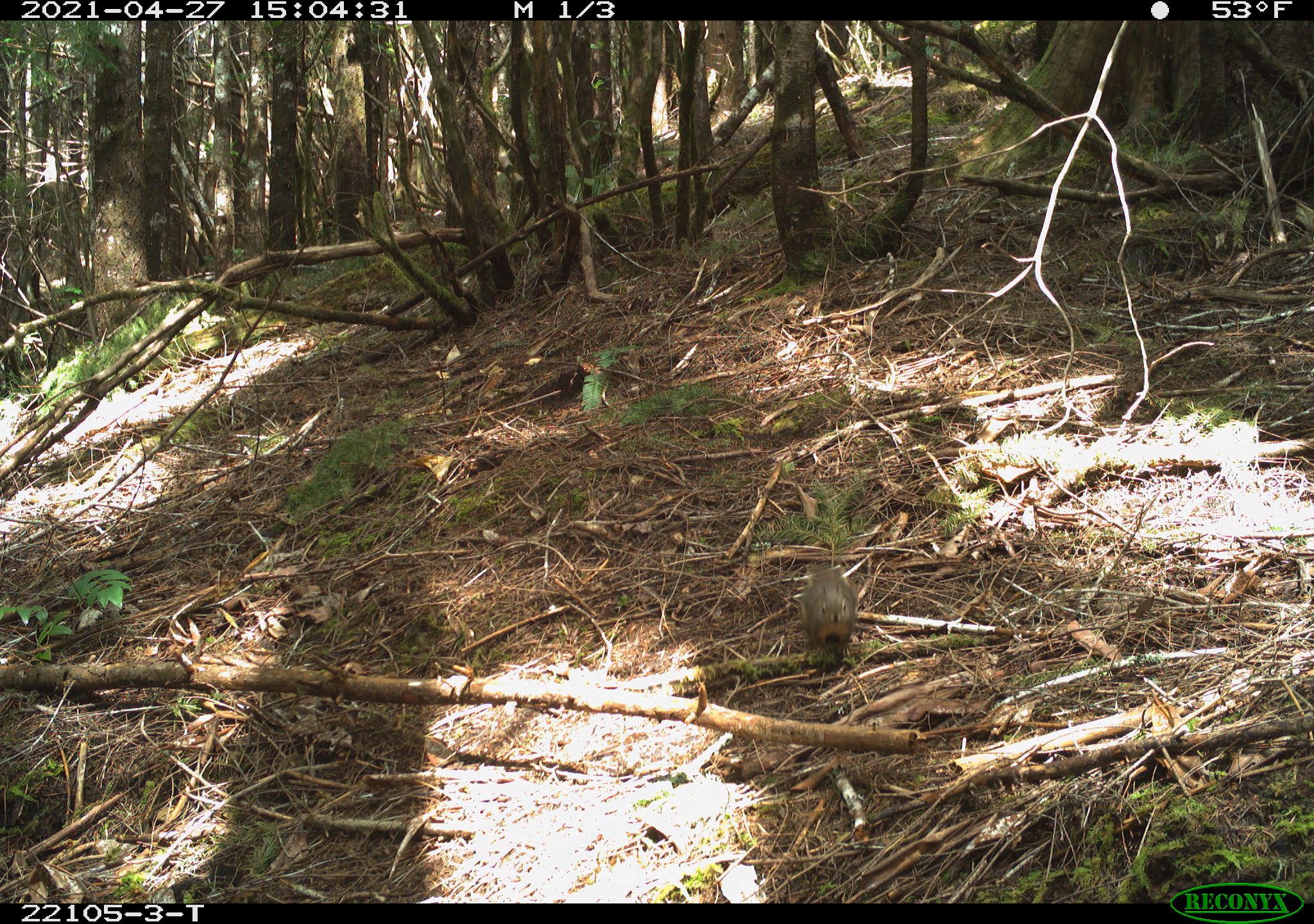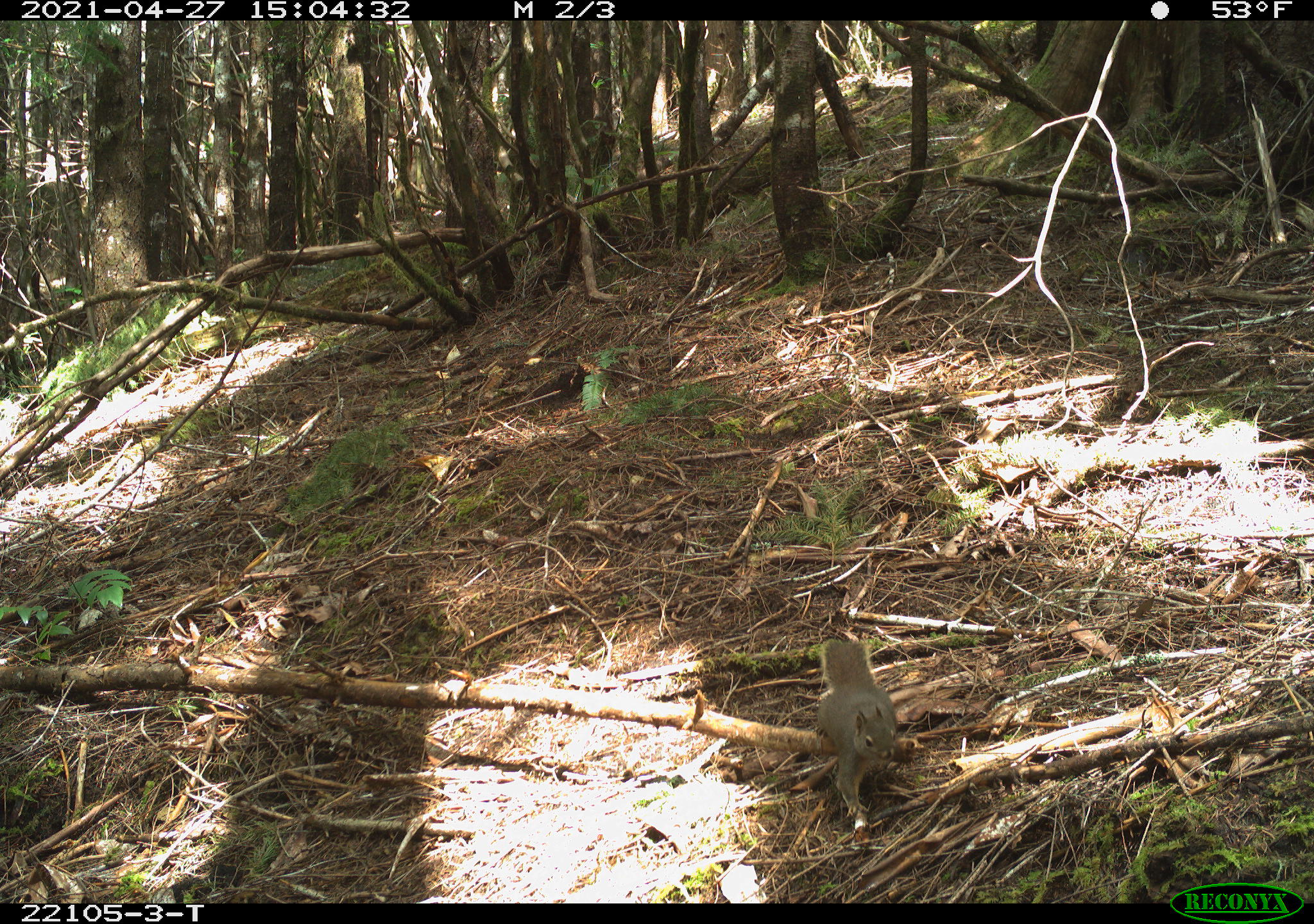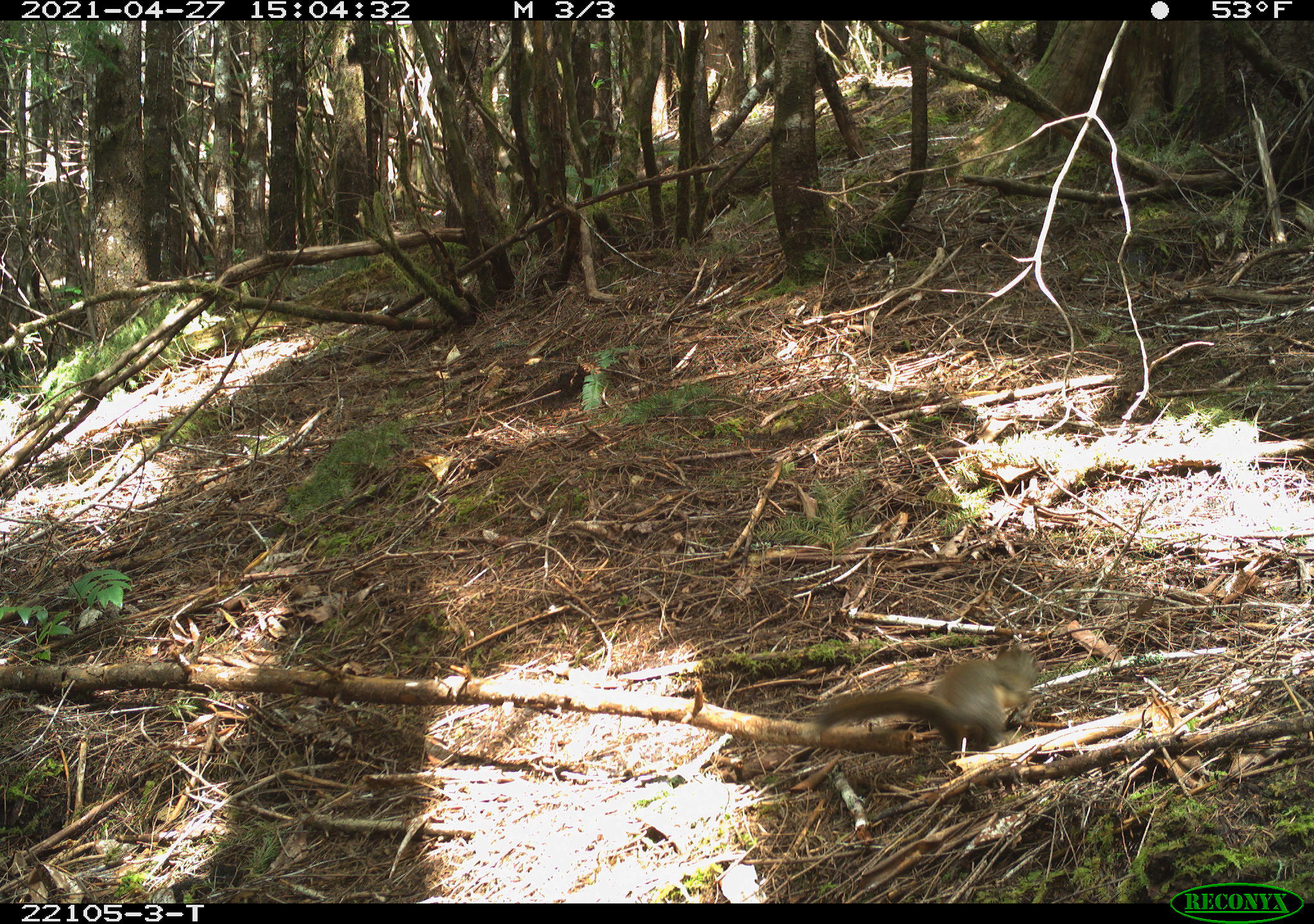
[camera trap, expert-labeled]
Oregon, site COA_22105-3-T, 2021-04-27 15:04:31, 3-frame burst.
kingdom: Animalia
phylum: Chordata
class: Mammalia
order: Rodentia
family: Sciuridae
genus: Tamiasciurus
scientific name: Tamiasciurus douglasii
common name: douglas squirrel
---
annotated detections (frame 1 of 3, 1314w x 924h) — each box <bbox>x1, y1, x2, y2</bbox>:
douglas squirrel: <bbox>777, 537, 883, 676</bbox>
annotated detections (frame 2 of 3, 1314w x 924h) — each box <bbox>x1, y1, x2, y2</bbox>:
douglas squirrel: <bbox>779, 613, 927, 842</bbox>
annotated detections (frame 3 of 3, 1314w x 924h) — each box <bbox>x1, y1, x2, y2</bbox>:
douglas squirrel: <bbox>798, 613, 1064, 804</bbox>